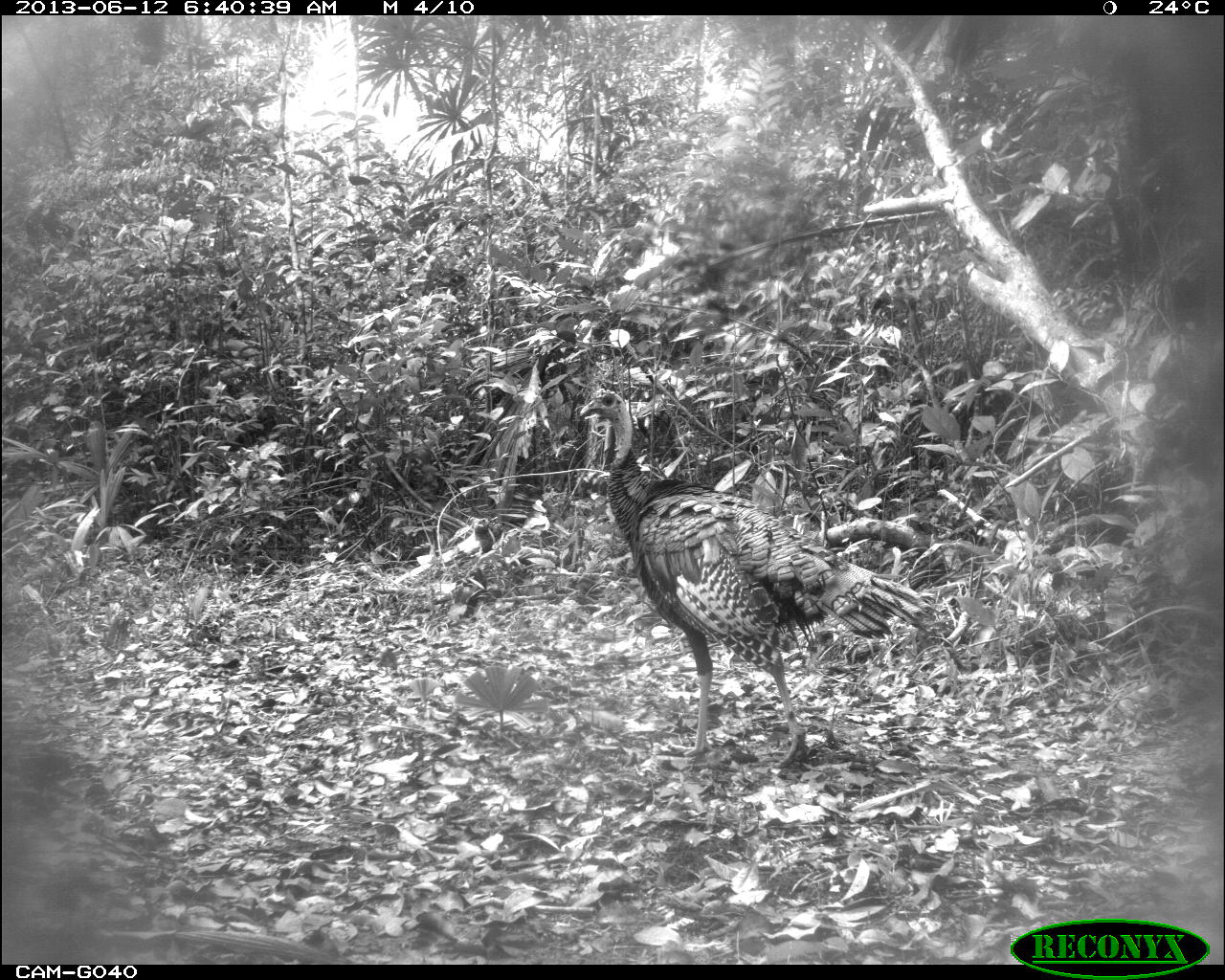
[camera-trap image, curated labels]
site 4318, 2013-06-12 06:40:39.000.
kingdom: Animalia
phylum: Chordata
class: Aves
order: Galliformes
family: Phasianidae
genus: Meleagris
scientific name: Meleagris ocellata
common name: ocellated turkey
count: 1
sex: male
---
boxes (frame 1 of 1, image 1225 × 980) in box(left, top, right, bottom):
meleagris ocellata: box(577, 383, 940, 767)